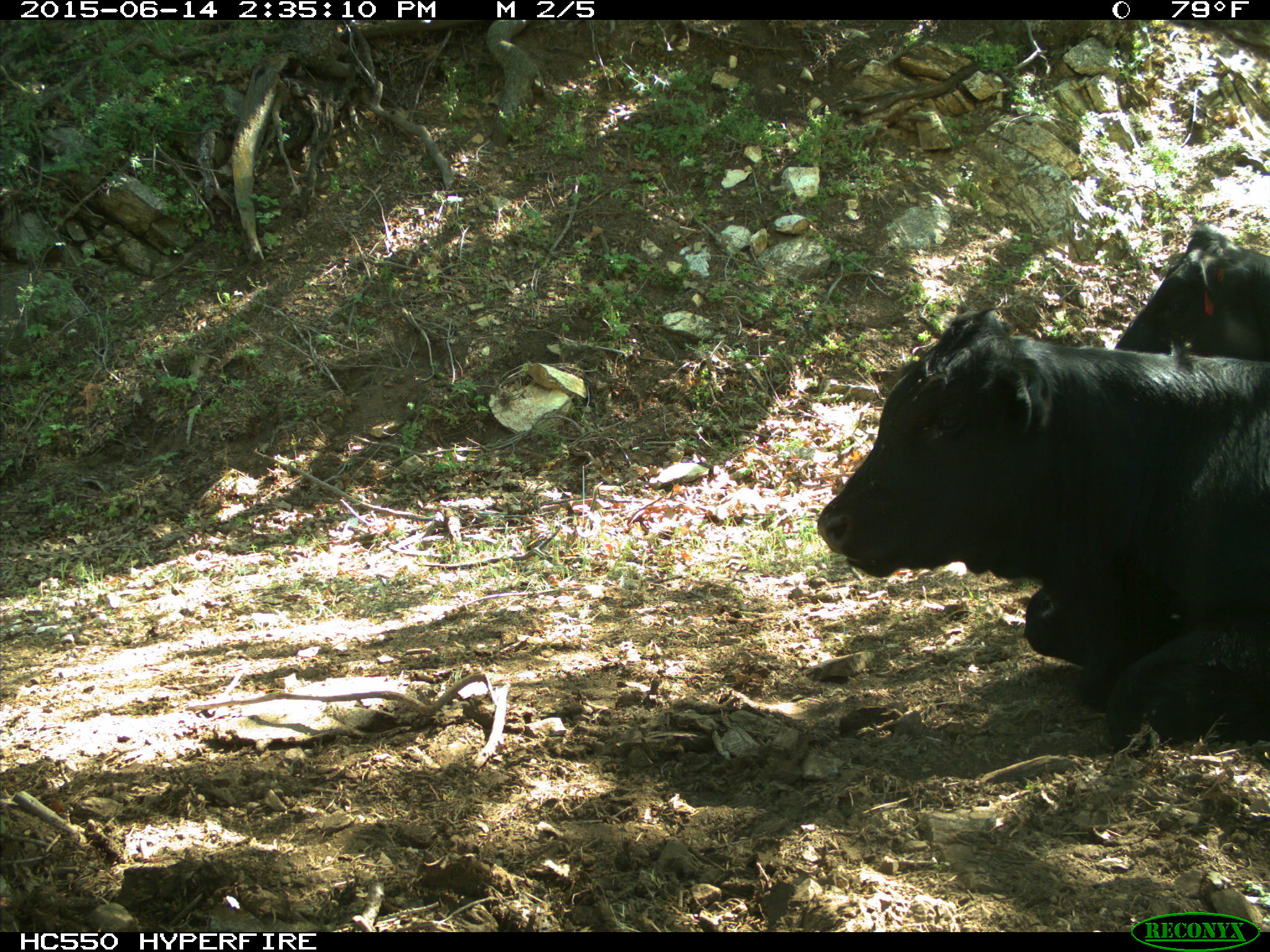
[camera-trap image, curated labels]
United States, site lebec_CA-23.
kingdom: Animalia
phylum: Chordata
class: Mammalia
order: Artiodactyla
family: Bovidae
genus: Bos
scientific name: Bos taurus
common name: domestic cow